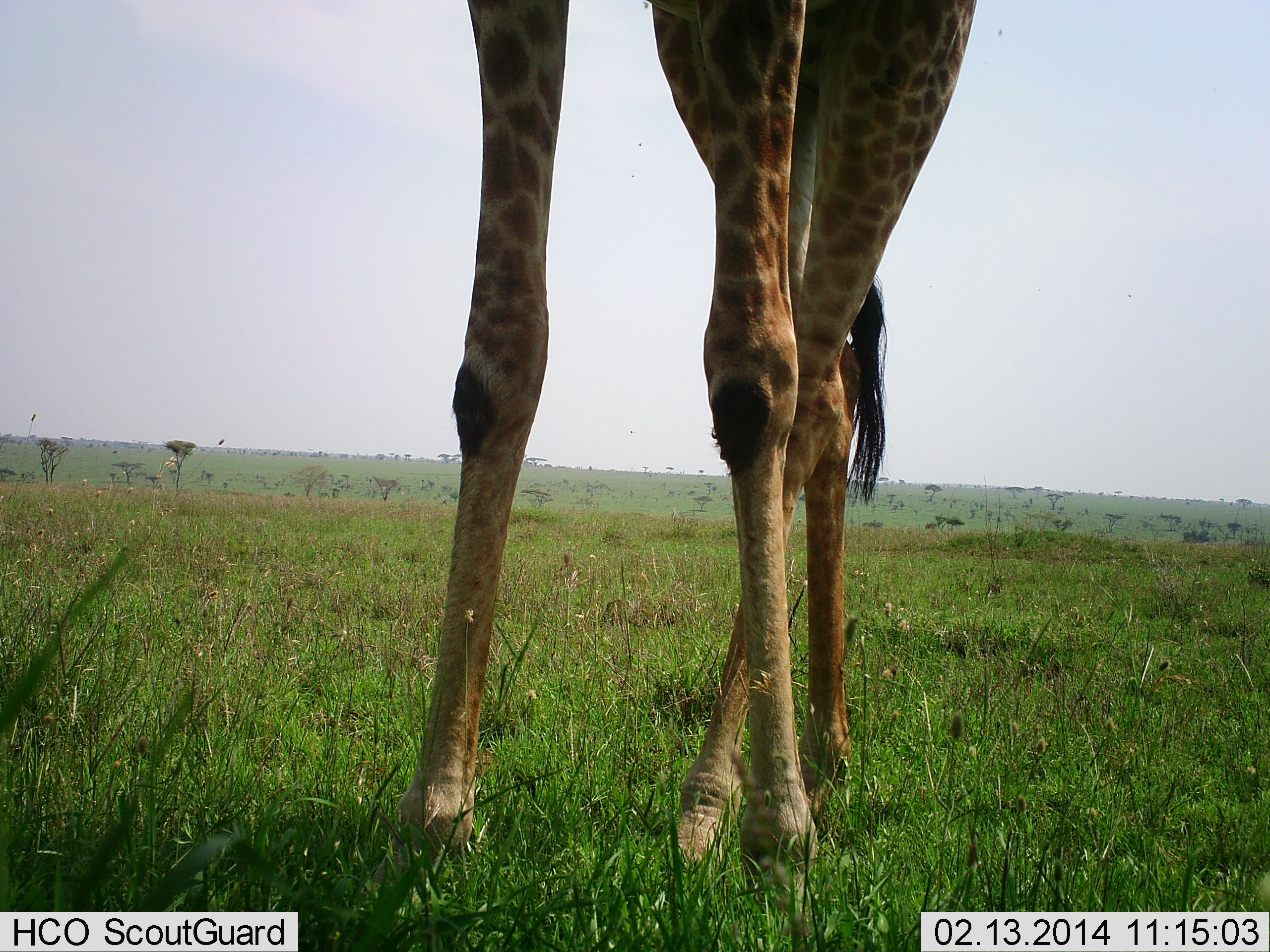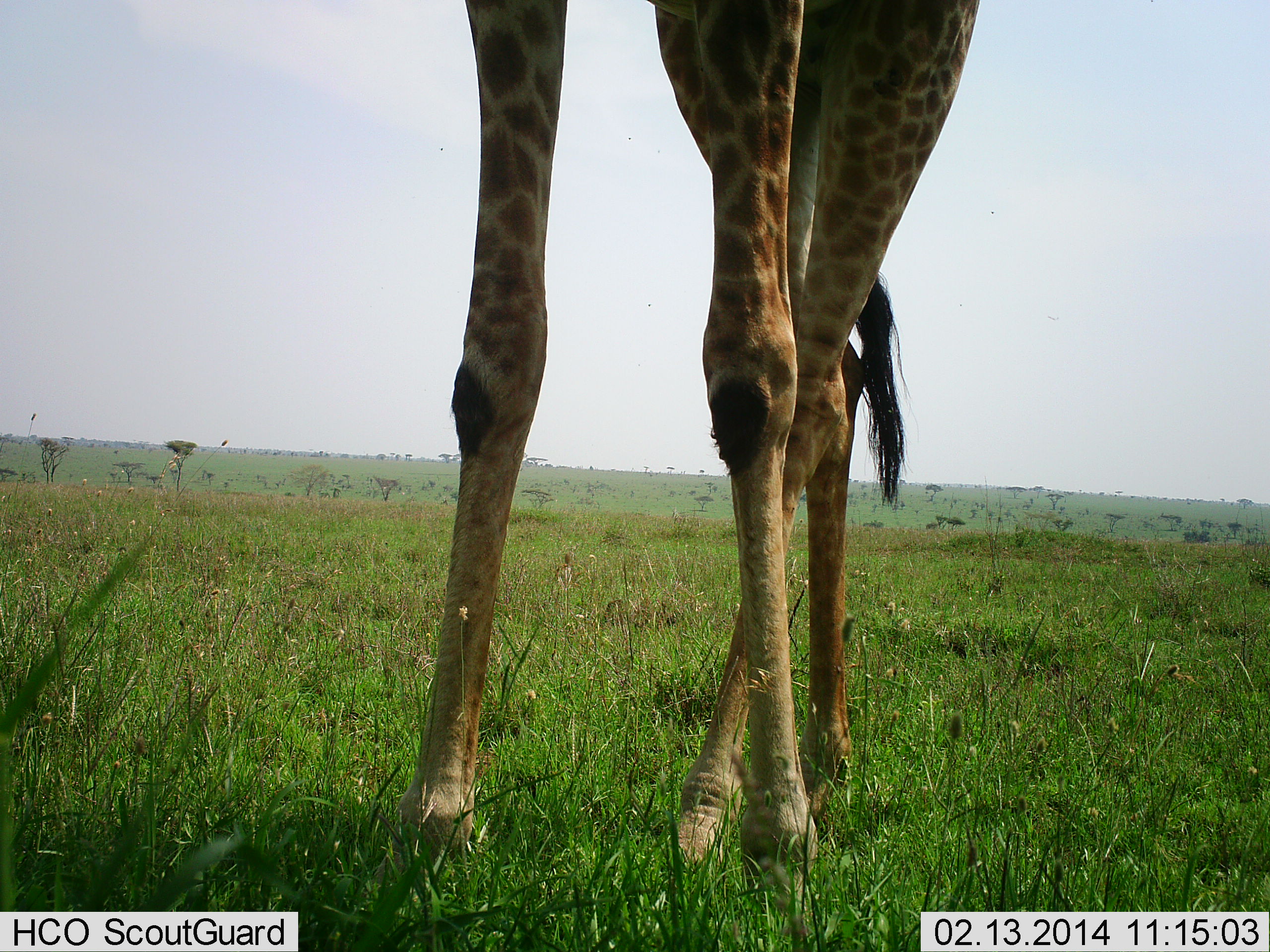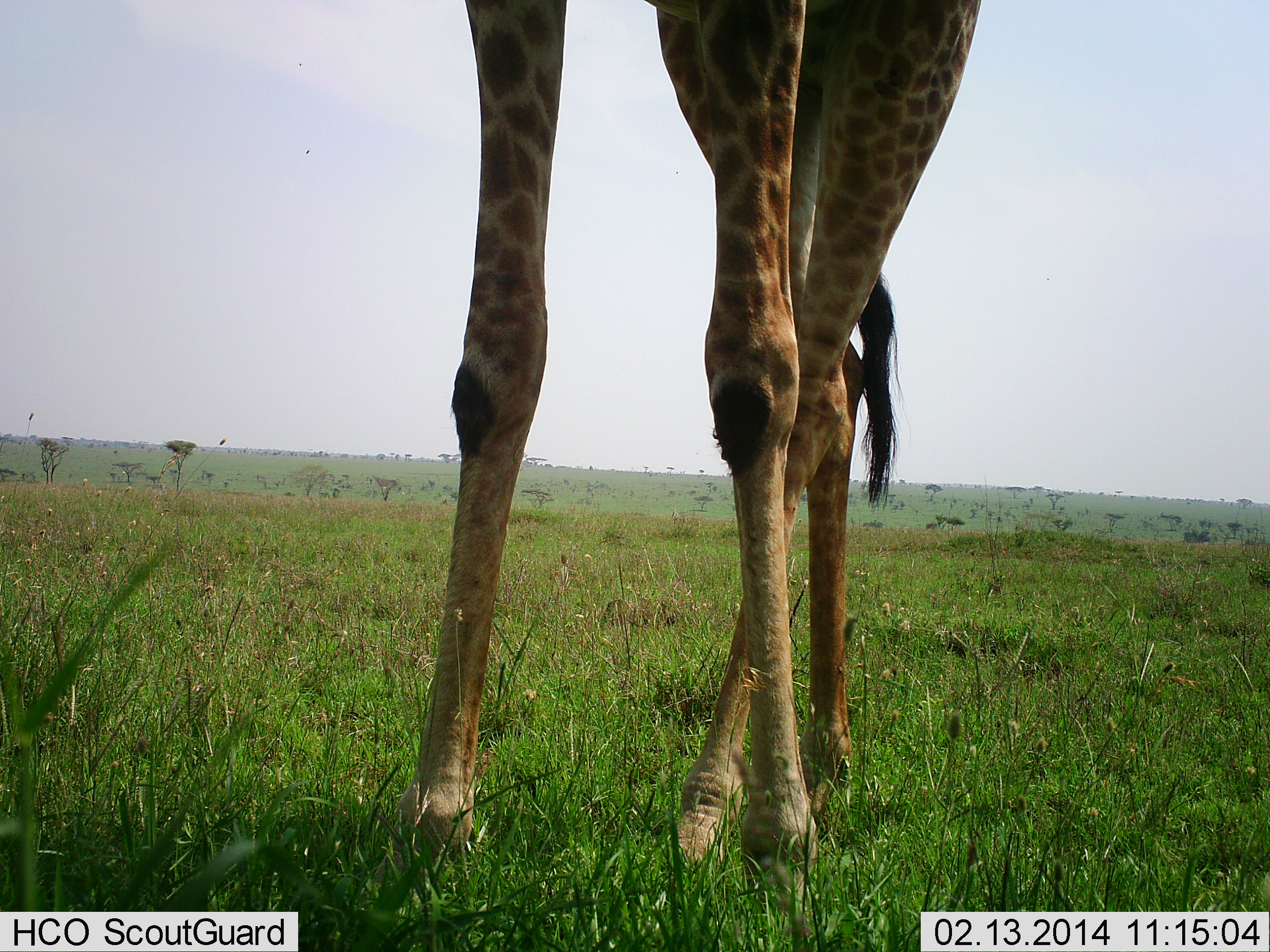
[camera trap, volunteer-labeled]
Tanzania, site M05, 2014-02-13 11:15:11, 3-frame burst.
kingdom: Animalia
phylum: Chordata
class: Mammalia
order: Artiodactyla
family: Giraffidae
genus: Giraffa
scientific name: Giraffa camelopardalis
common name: giraffe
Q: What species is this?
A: Giraffe (Giraffa camelopardalis).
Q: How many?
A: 1.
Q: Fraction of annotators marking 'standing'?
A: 100%.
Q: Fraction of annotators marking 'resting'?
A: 0%.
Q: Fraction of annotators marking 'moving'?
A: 0%.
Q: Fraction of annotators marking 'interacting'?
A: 0%.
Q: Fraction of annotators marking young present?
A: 0%.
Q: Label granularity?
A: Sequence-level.